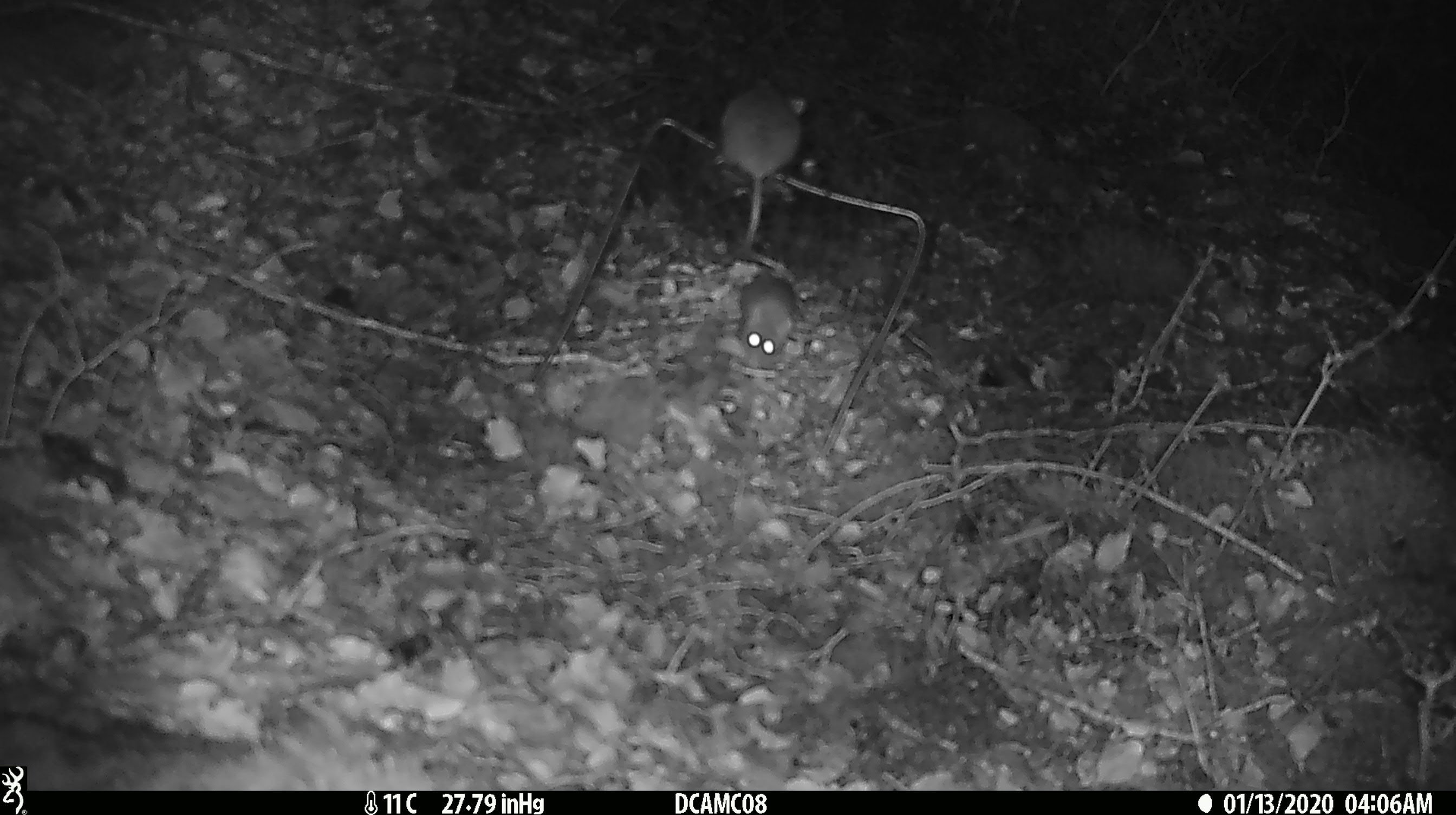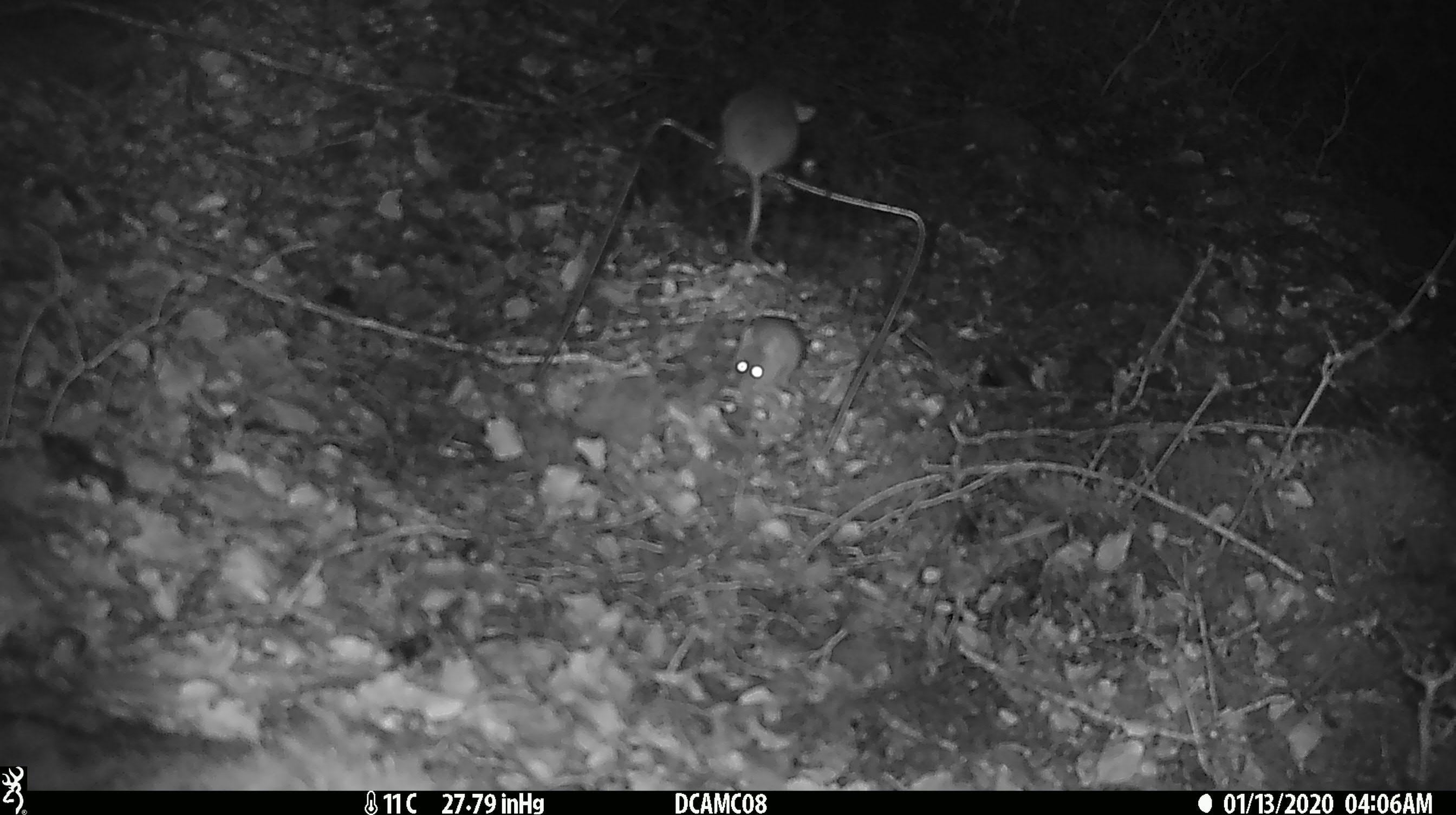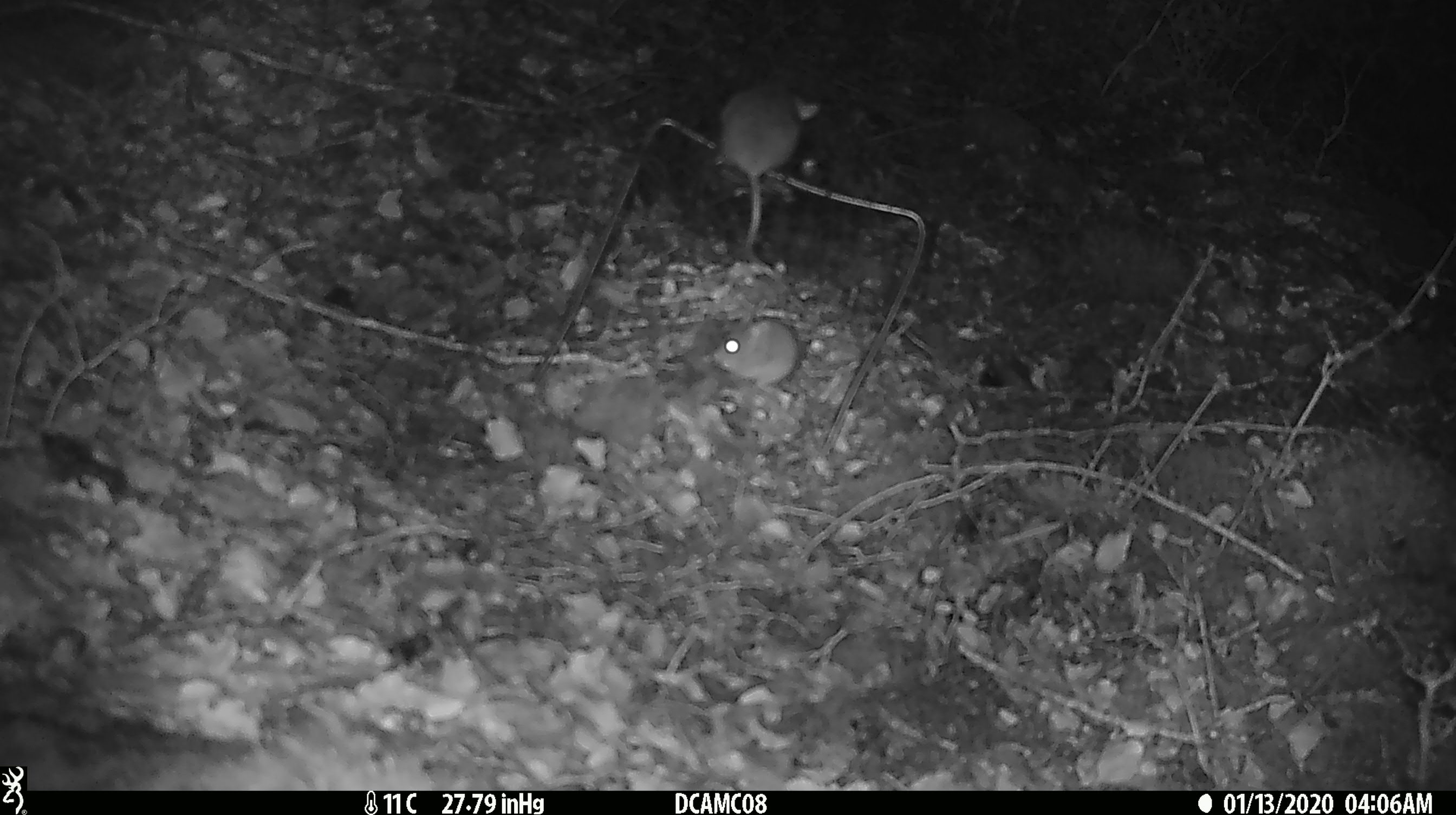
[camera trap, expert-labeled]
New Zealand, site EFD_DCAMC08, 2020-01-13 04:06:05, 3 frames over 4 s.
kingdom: Animalia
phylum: Chordata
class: Mammalia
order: Rodentia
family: Muridae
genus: Mus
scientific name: Mus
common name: mouse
Mouse (Mus).